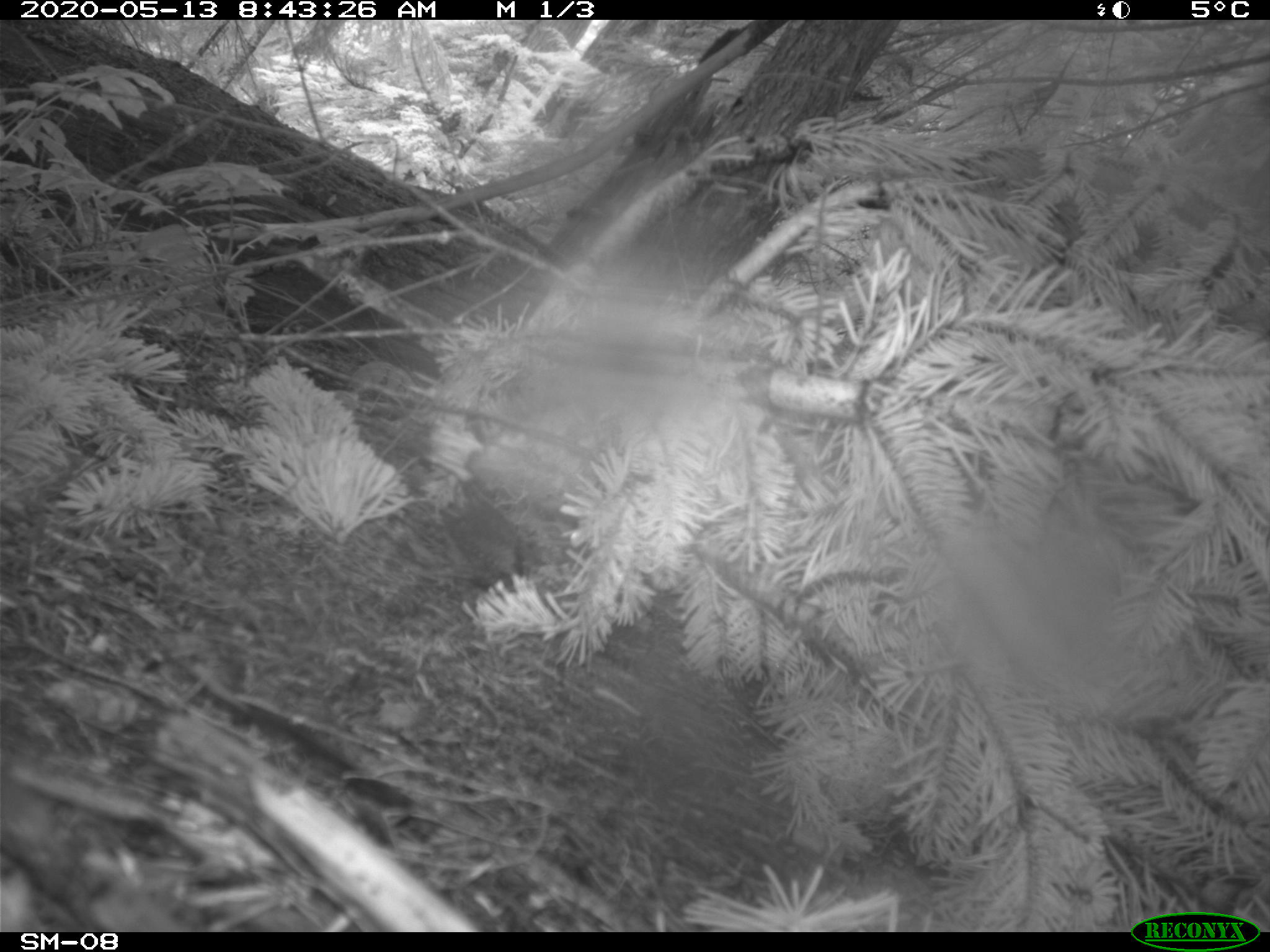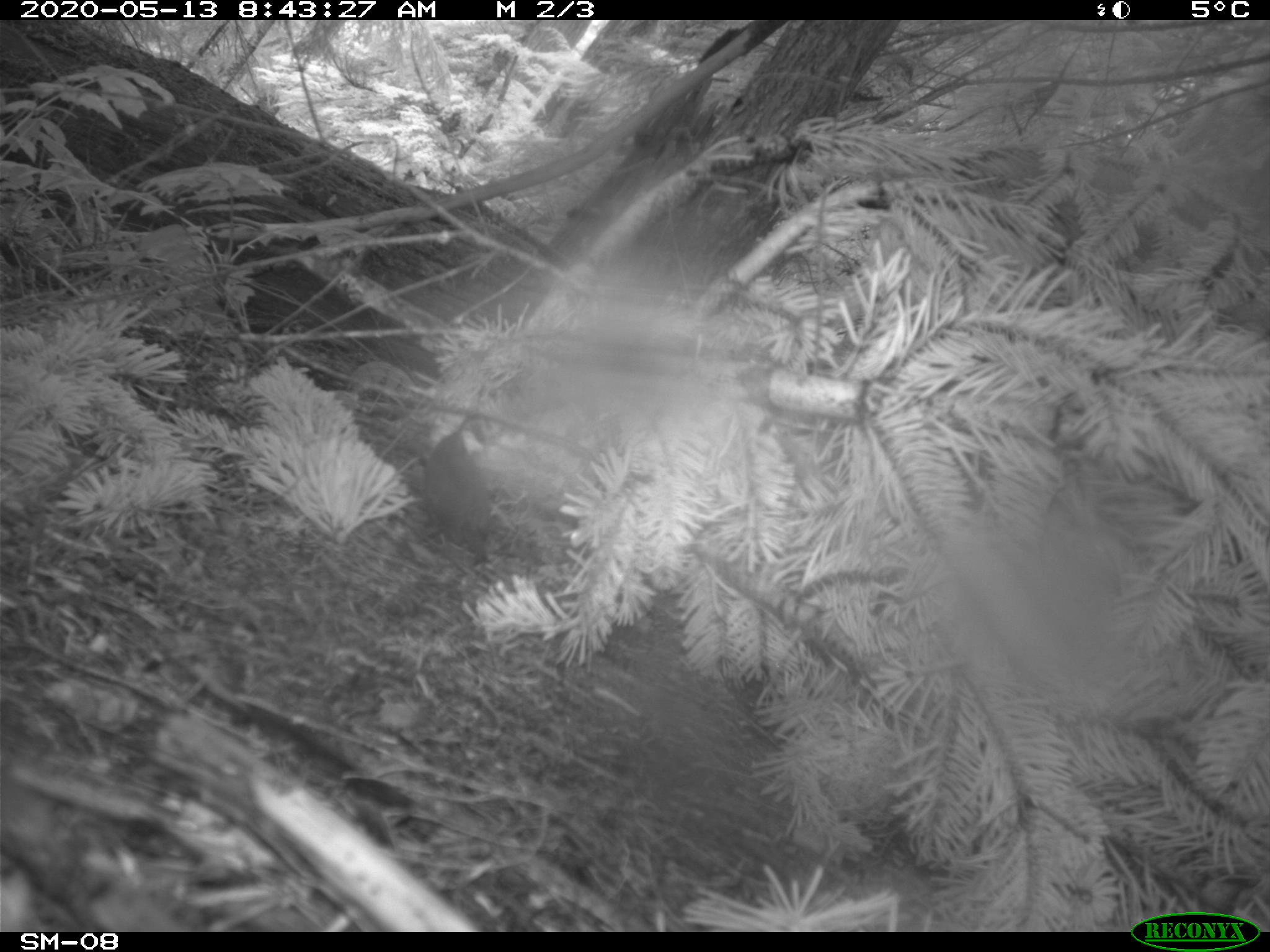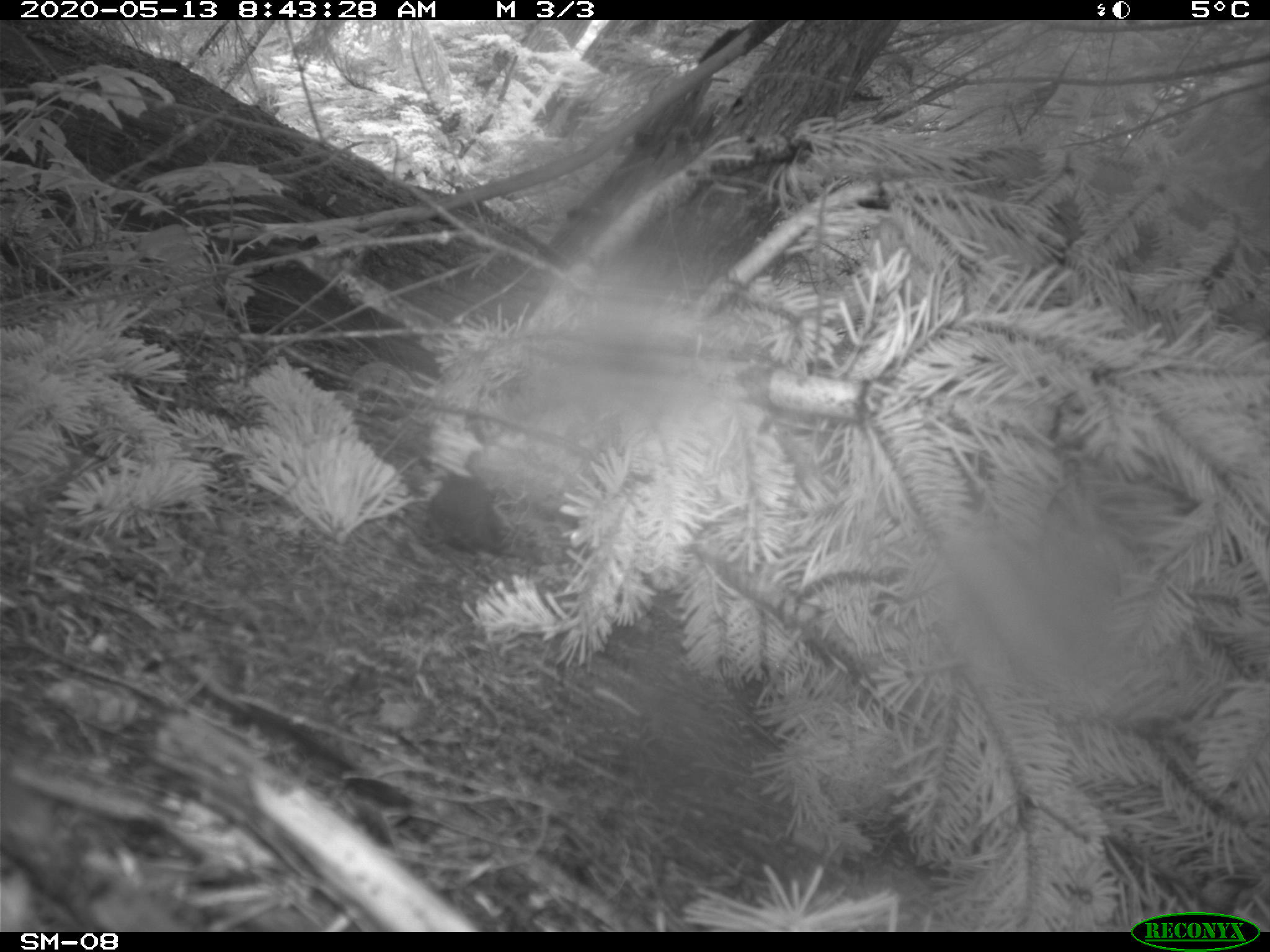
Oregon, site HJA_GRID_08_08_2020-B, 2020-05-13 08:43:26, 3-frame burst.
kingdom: Animalia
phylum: Chordata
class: Aves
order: Passeriformes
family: Troglodytidae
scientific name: Troglodytidae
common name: wrens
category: troglodytidae family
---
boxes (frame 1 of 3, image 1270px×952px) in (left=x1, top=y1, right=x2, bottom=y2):
troglodytidae family: (left=425, top=485, right=569, bottom=619)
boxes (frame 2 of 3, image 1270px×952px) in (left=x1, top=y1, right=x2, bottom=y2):
troglodytidae family: (left=403, top=402, right=536, bottom=591)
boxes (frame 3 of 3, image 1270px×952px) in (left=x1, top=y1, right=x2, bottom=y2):
troglodytidae family: (left=394, top=444, right=563, bottom=598)